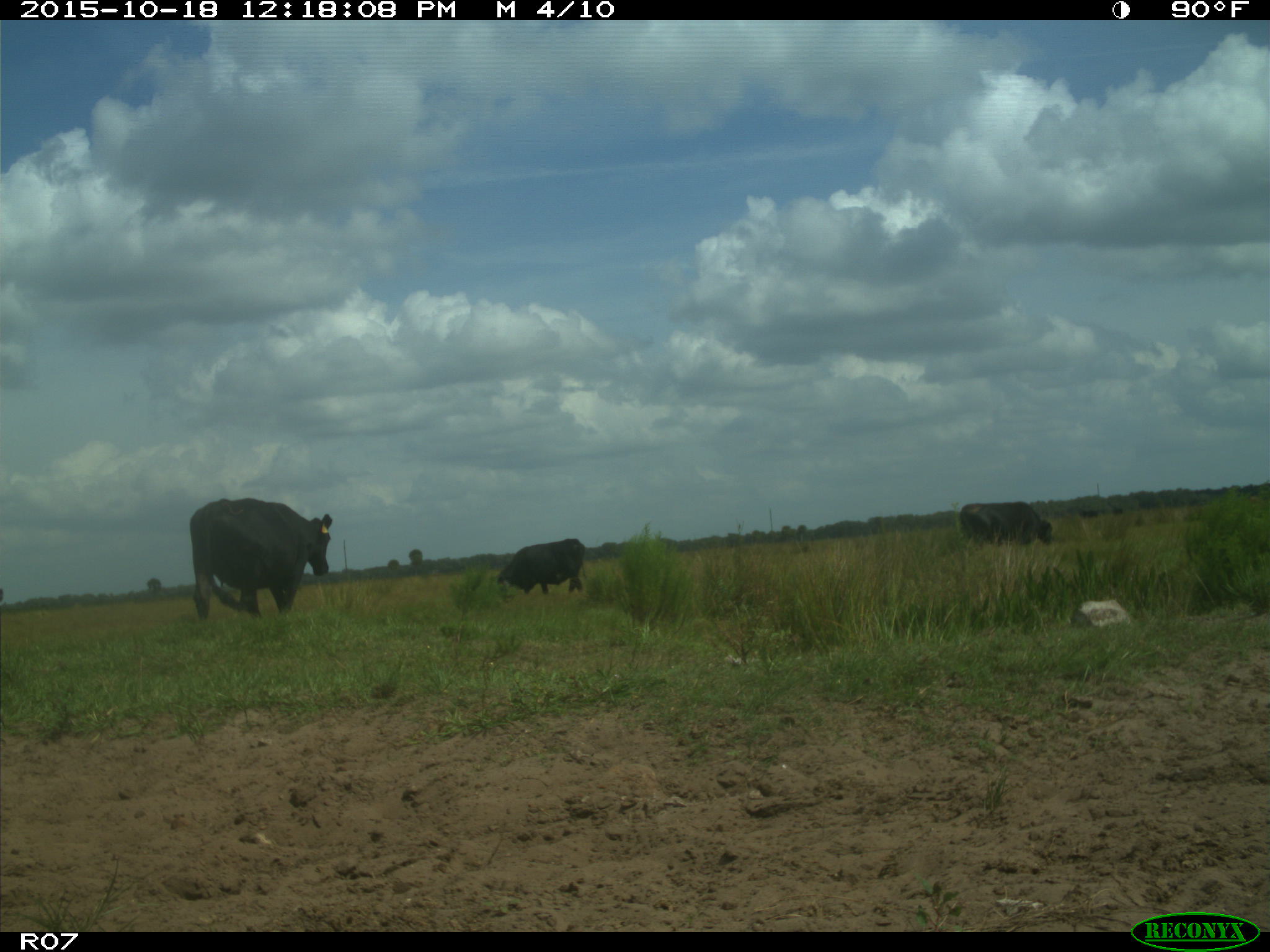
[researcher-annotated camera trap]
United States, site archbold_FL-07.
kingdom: Animalia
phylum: Chordata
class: Mammalia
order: Artiodactyla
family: Bovidae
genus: Bos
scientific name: Bos taurus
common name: domestic cow